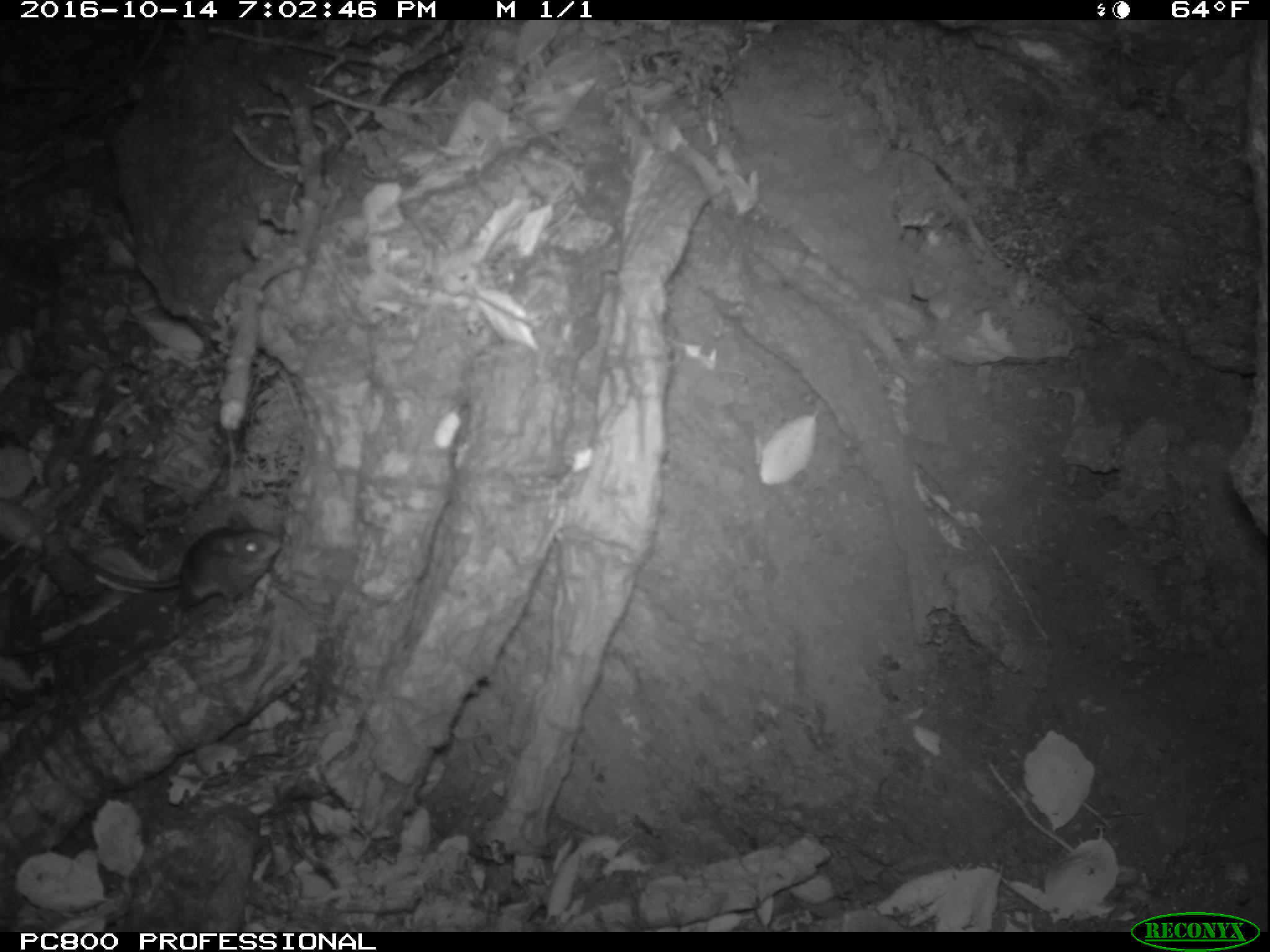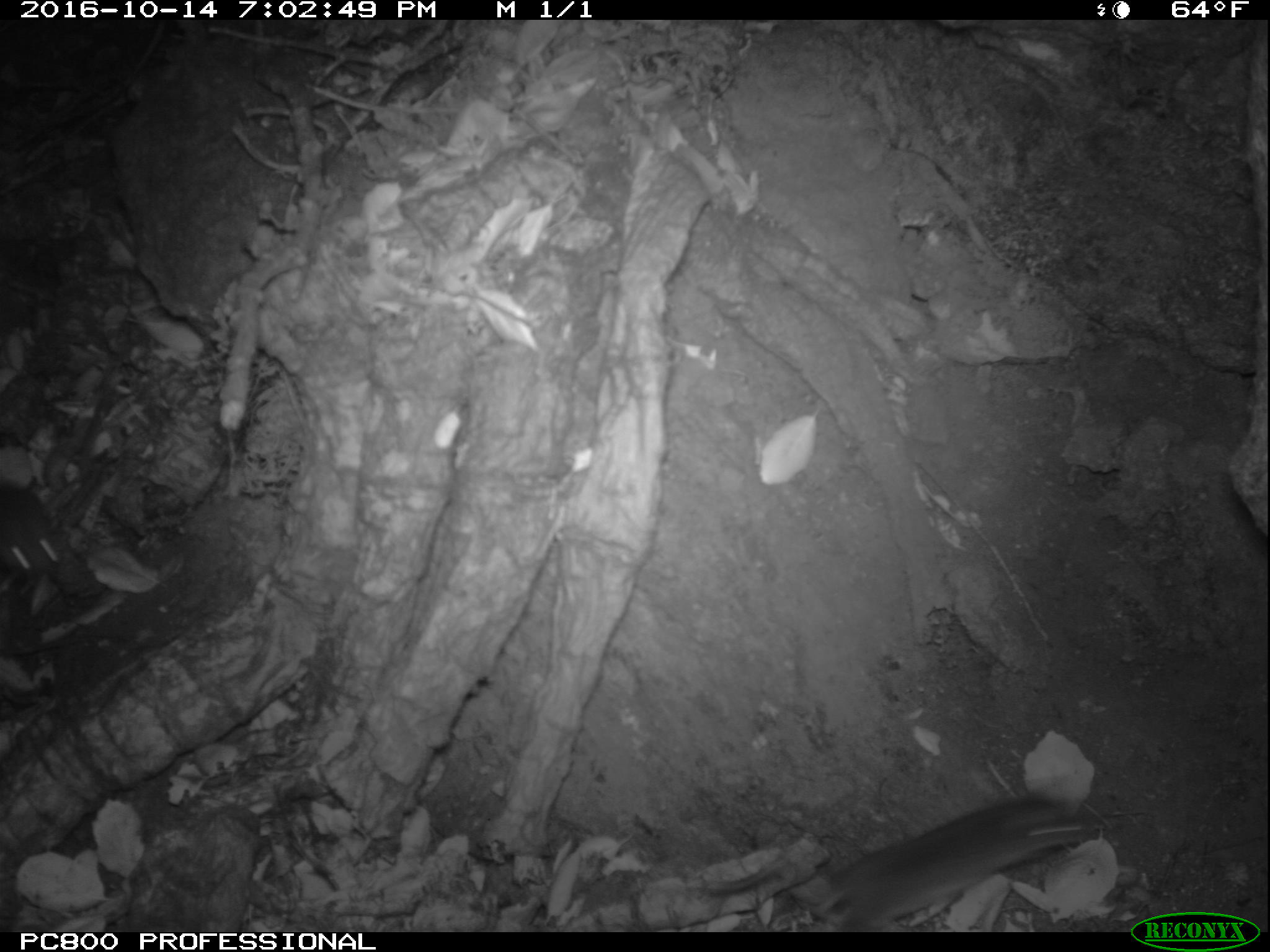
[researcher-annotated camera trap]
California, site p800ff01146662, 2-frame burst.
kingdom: Animalia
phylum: Chordata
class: Mammalia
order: Rodentia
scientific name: Rodentia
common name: rodent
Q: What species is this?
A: Rodent (Rodentia).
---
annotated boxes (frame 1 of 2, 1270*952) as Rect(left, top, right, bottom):
rodent: Rect(71, 510, 281, 614)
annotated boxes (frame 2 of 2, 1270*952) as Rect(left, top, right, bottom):
rodent: Rect(793, 784, 1102, 931)